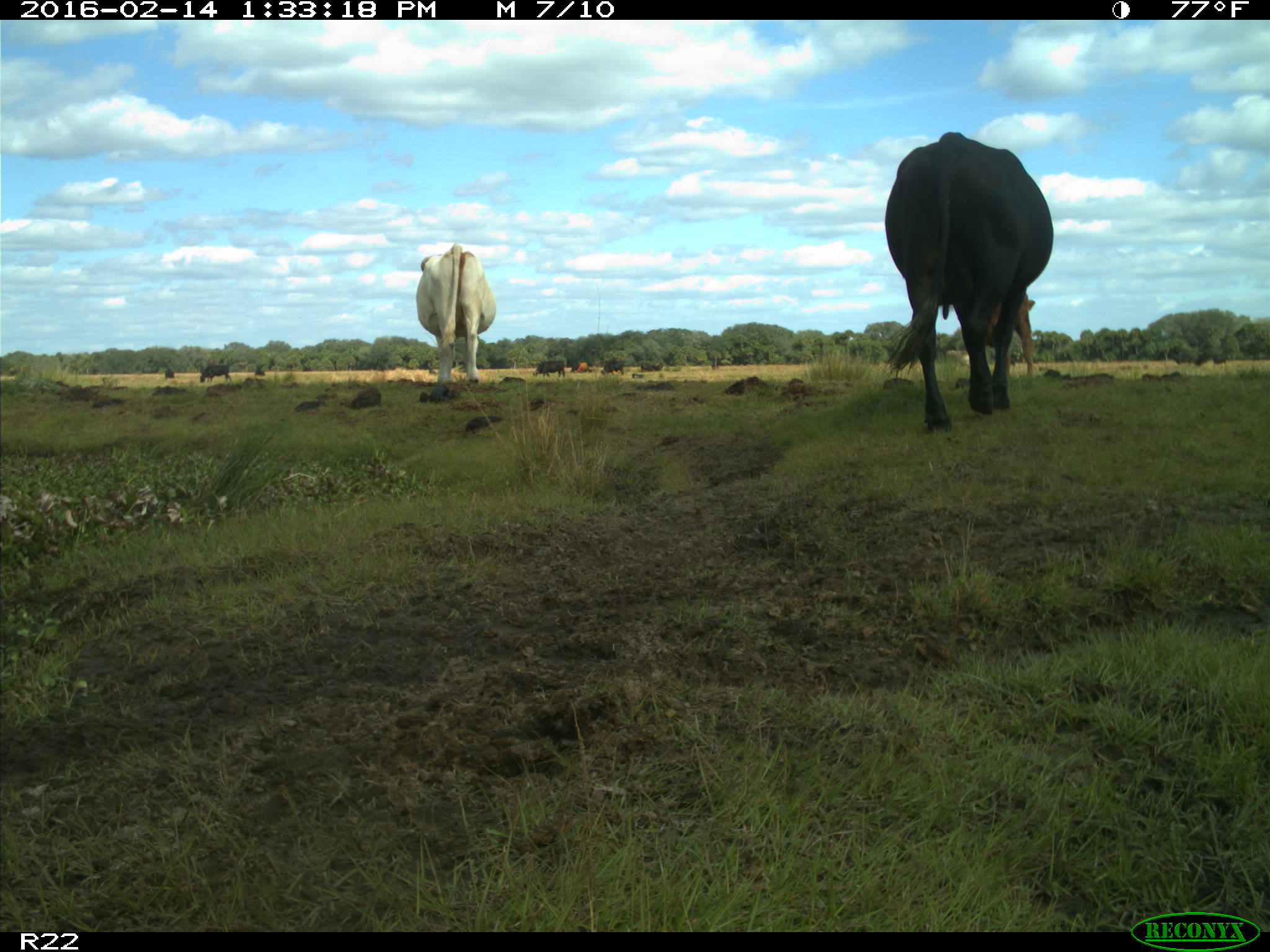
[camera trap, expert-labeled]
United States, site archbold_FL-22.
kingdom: Animalia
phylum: Chordata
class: Mammalia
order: Artiodactyla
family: Bovidae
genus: Bos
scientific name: Bos taurus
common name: domestic cow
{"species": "Bos taurus (domestic cow)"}